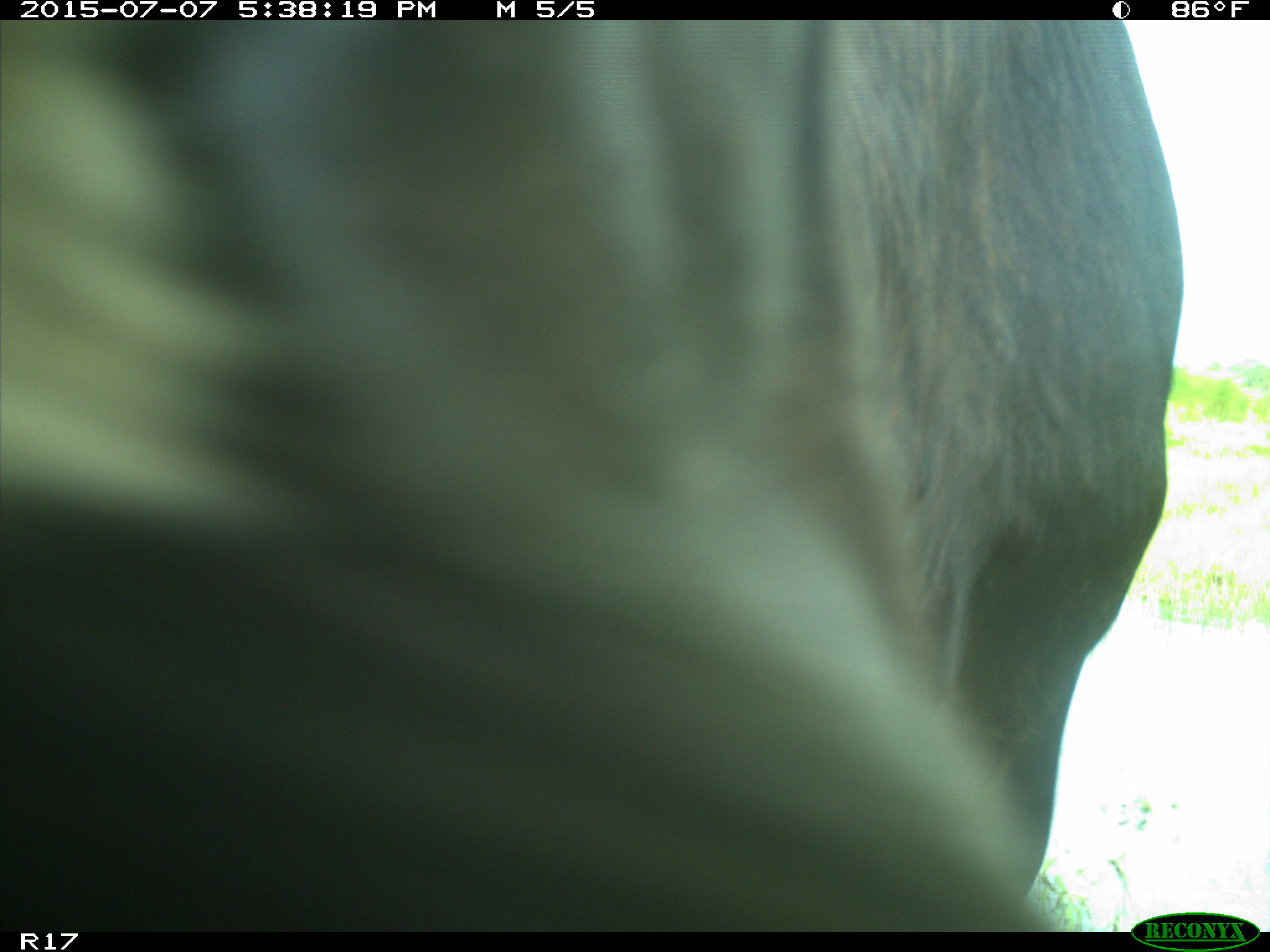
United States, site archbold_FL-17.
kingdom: Animalia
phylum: Chordata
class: Mammalia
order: Artiodactyla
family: Bovidae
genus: Bos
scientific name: Bos taurus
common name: domestic cow